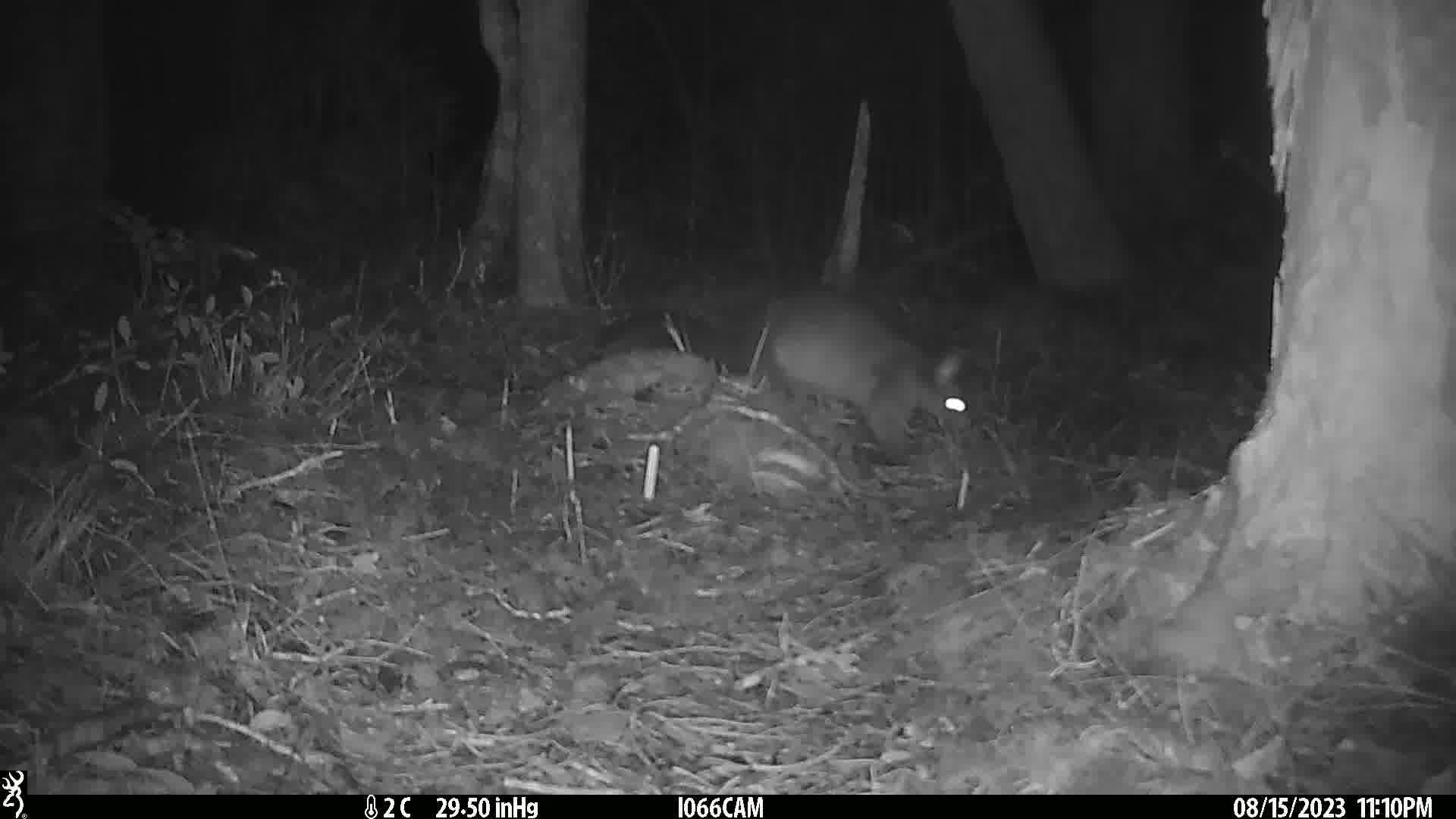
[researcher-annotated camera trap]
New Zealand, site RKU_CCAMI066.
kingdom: Animalia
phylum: Chordata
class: Mammalia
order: Diprotodontia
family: Phalangeridae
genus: Trichosurus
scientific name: Trichosurus vulpecula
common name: common brushtail possum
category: possum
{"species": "possum (common brushtail possum) (Trichosurus vulpecula)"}